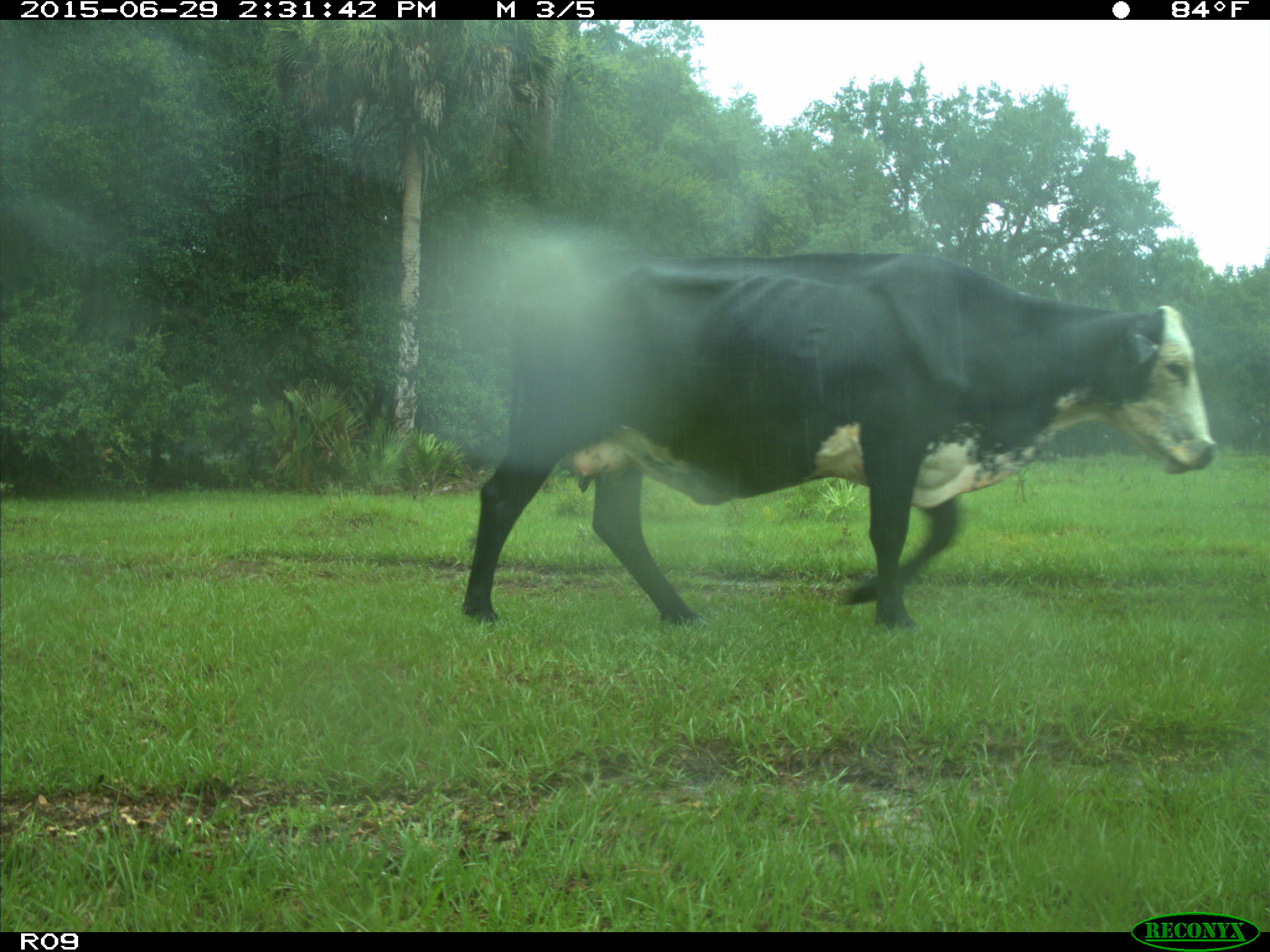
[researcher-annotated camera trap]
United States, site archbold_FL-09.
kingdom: Animalia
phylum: Chordata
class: Mammalia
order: Artiodactyla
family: Bovidae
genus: Bos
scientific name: Bos taurus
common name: domestic cow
Bos taurus (domestic cow).